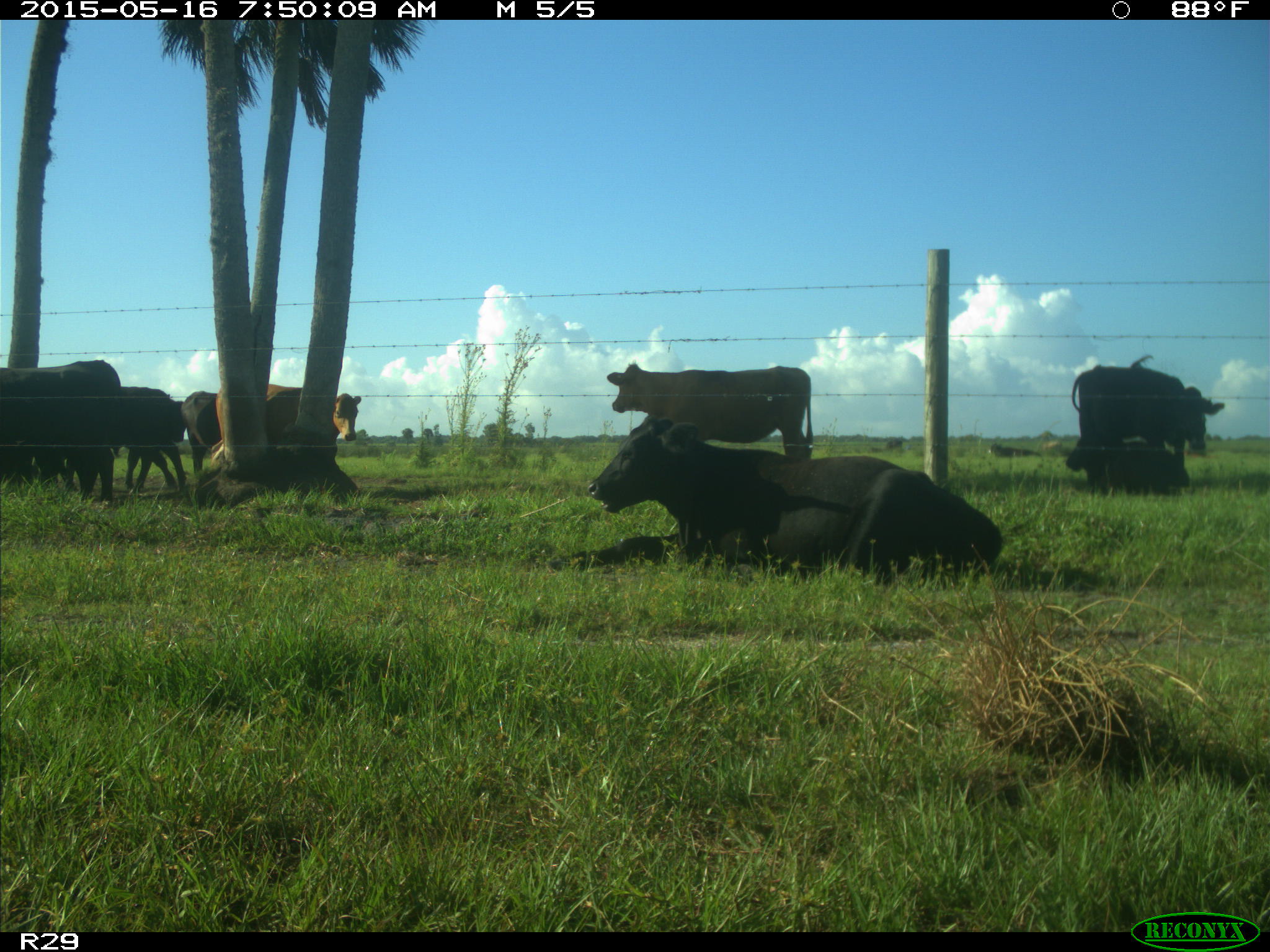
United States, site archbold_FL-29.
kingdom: Animalia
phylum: Chordata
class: Mammalia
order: Artiodactyla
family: Bovidae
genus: Bos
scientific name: Bos taurus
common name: domestic cow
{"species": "Bos taurus (domestic cow)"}